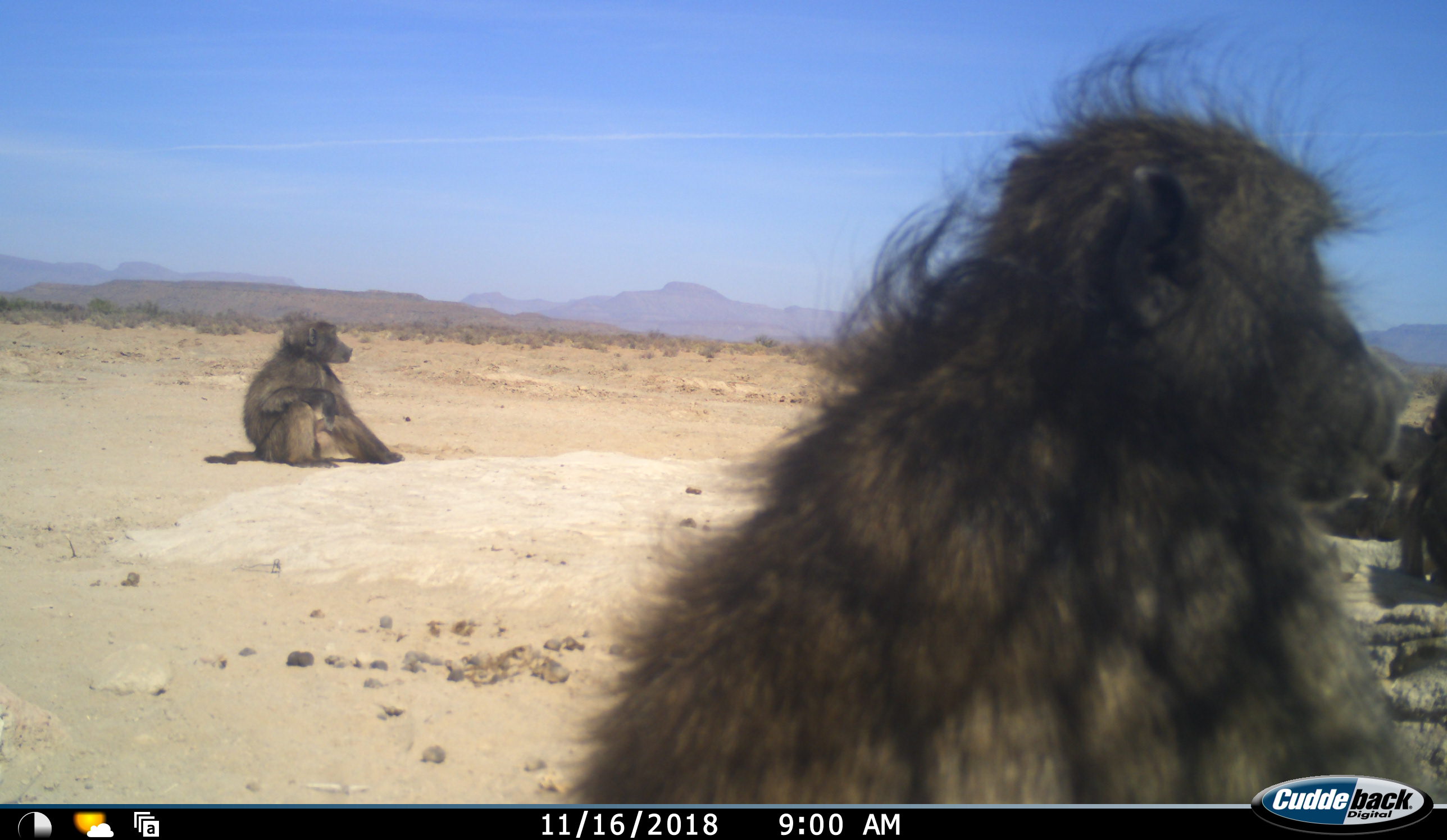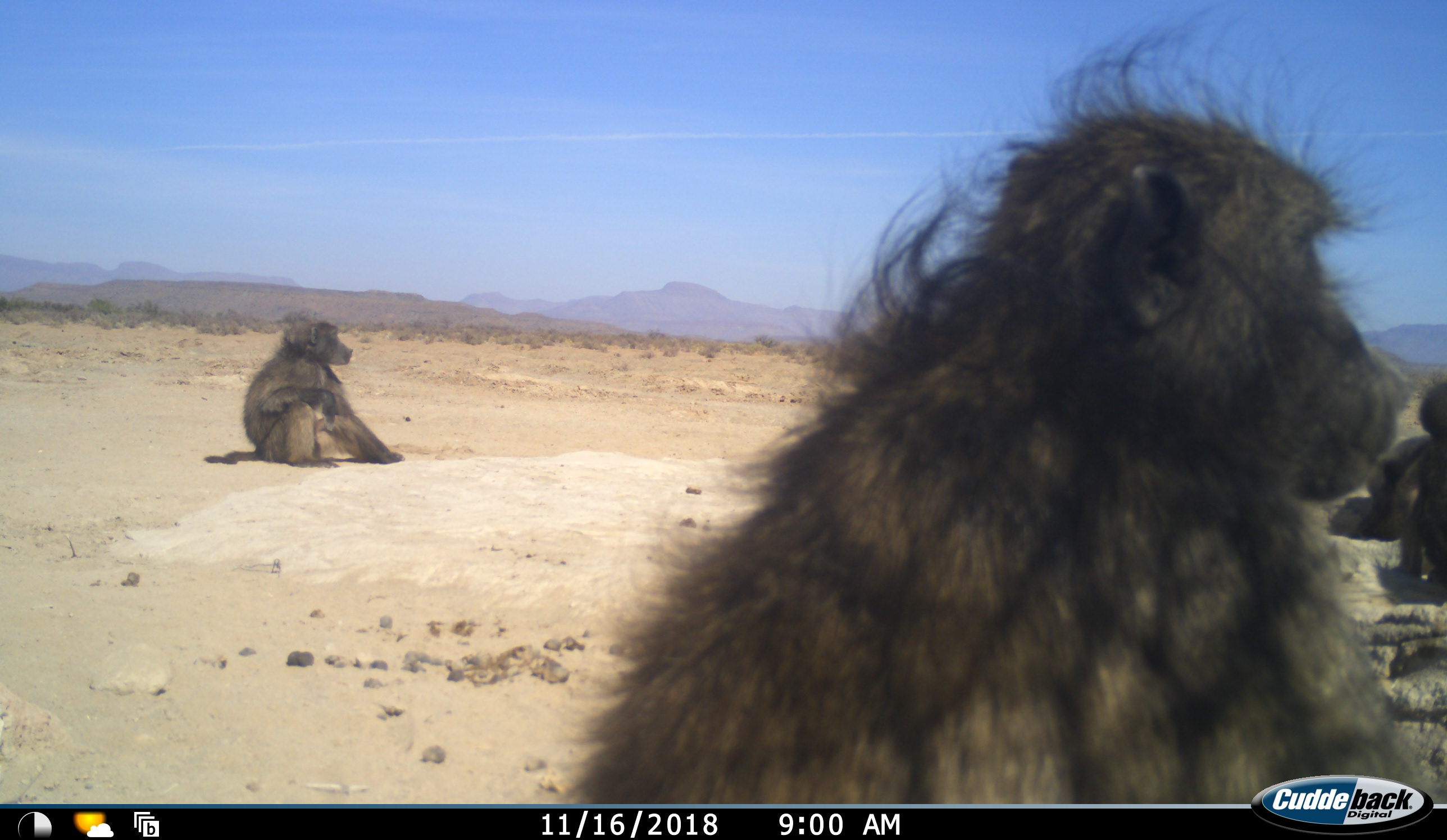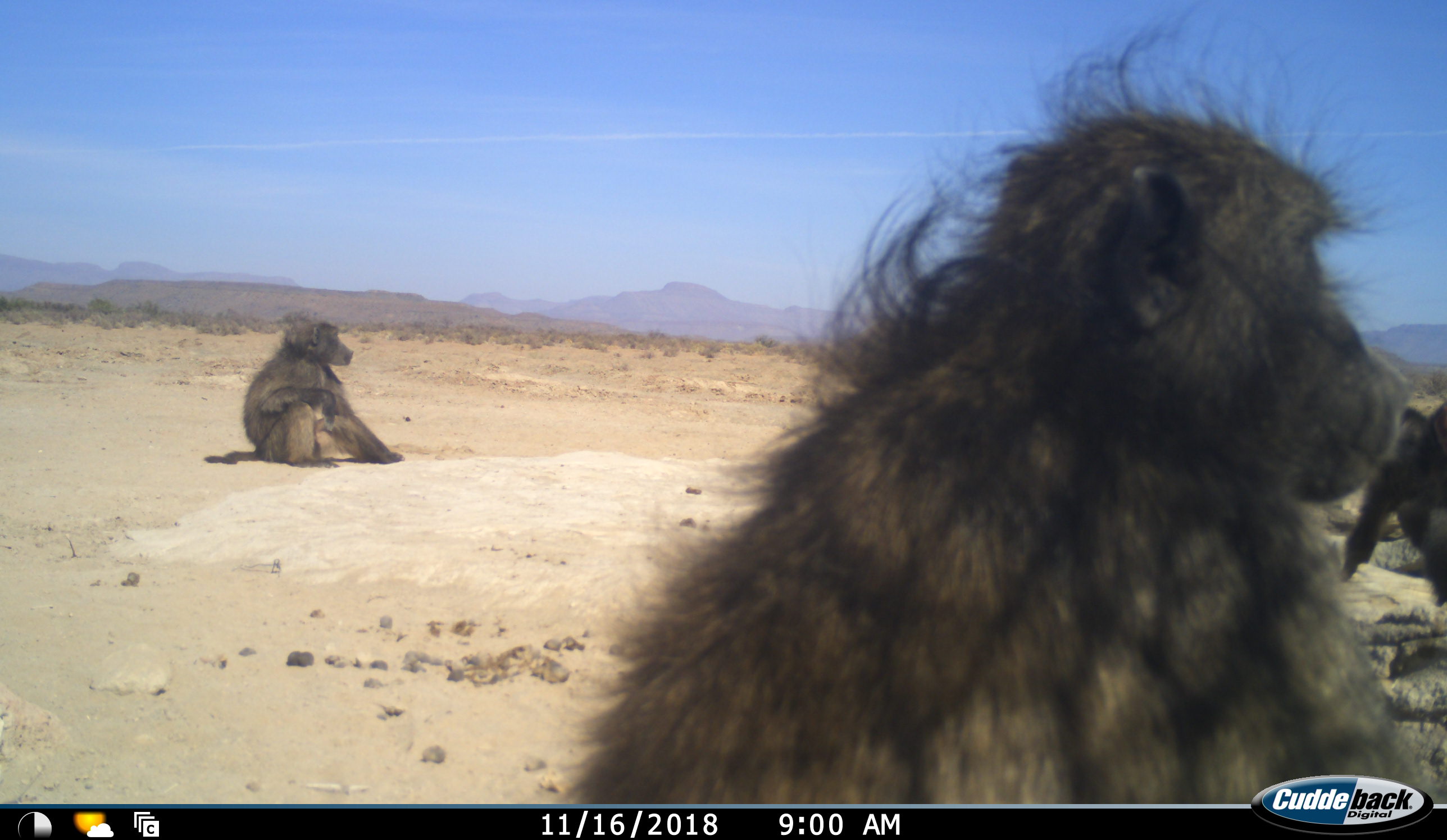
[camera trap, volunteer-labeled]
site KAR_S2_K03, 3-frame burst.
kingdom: Animalia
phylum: Chordata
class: Mammalia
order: Primates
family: Cercopithecidae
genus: Papio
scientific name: Papio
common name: baboon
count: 4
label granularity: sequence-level